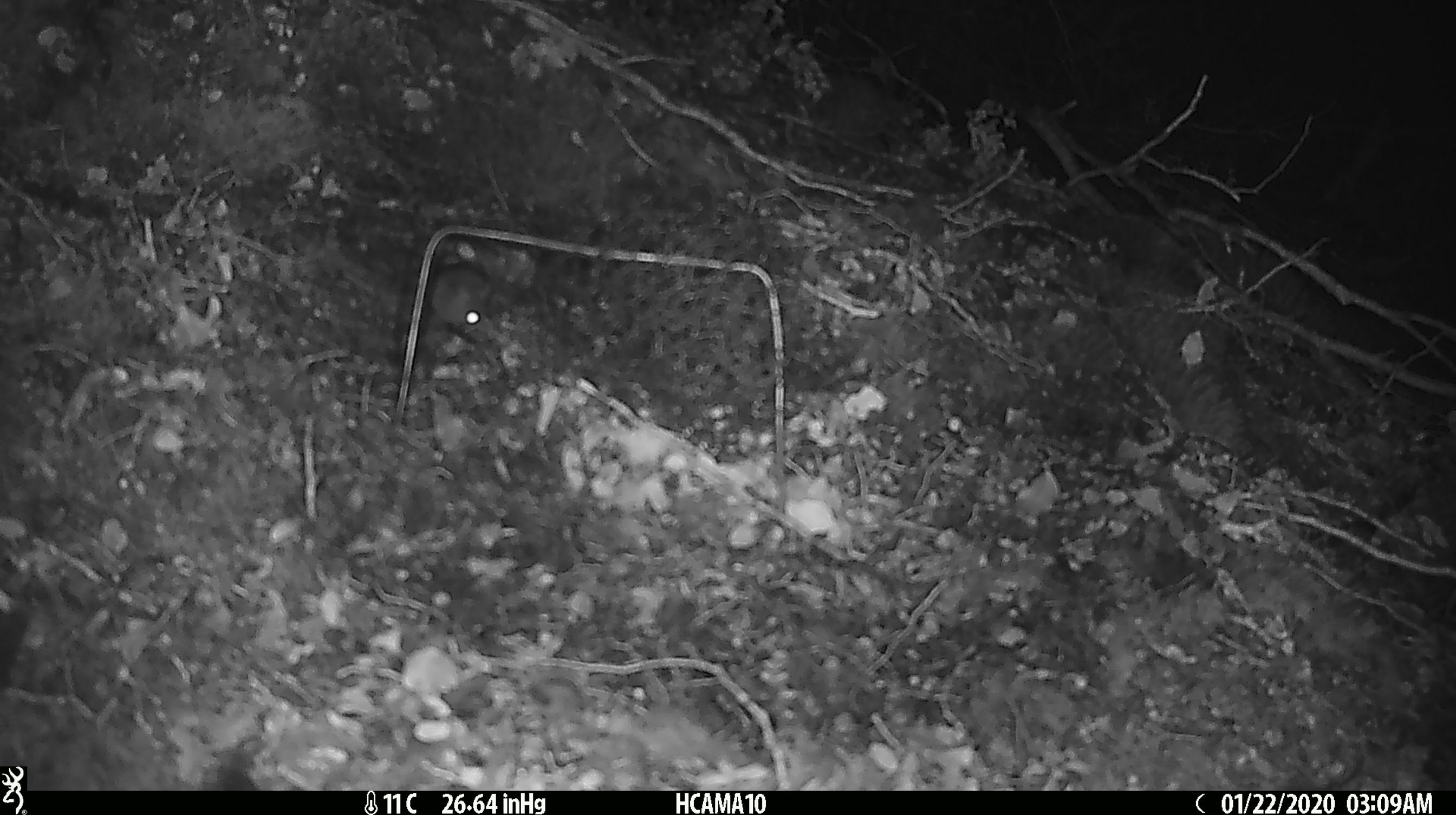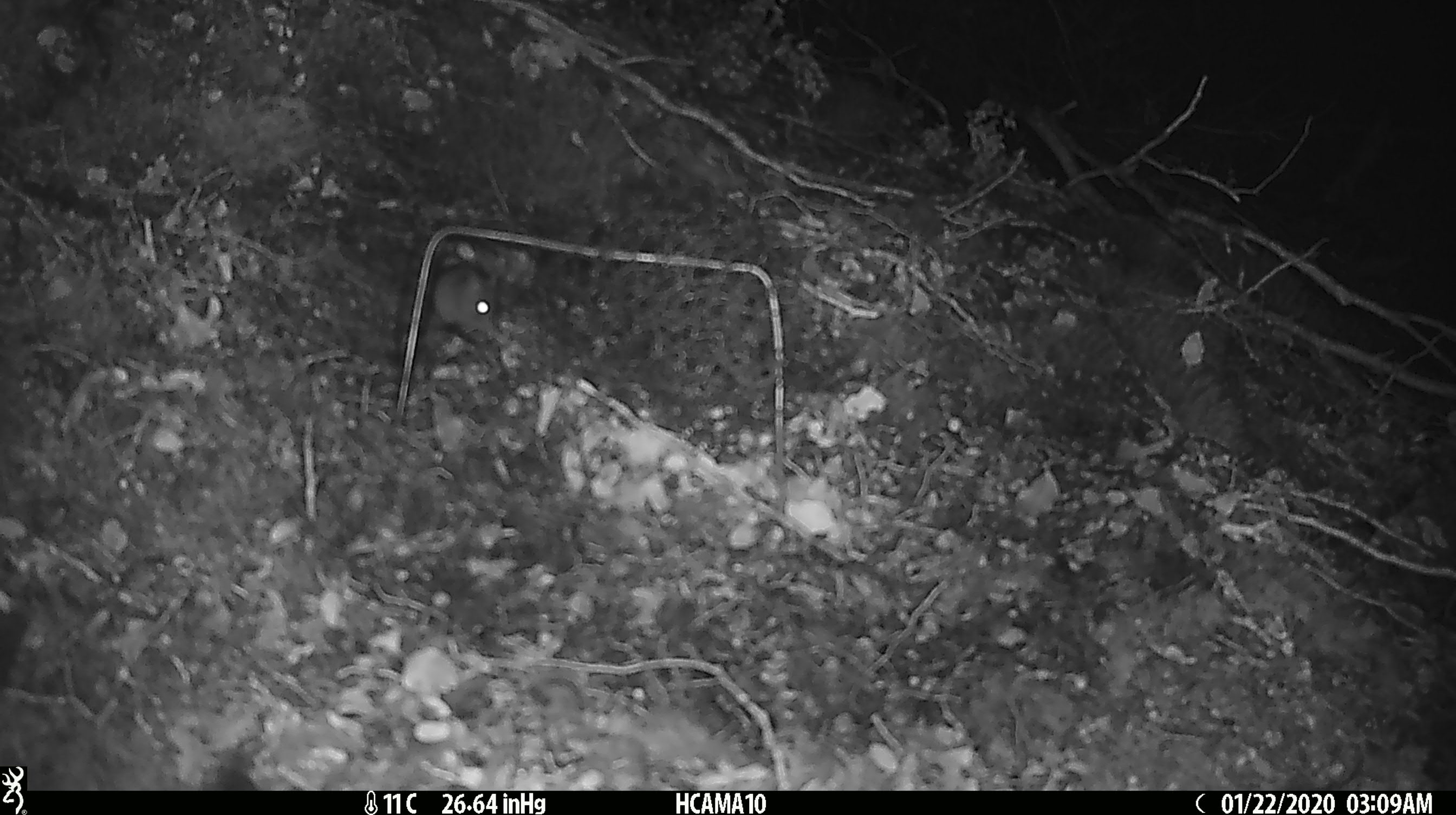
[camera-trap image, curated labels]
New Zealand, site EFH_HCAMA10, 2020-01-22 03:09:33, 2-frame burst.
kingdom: Animalia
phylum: Chordata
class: Mammalia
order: Rodentia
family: Muridae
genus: Mus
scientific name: Mus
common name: mouse